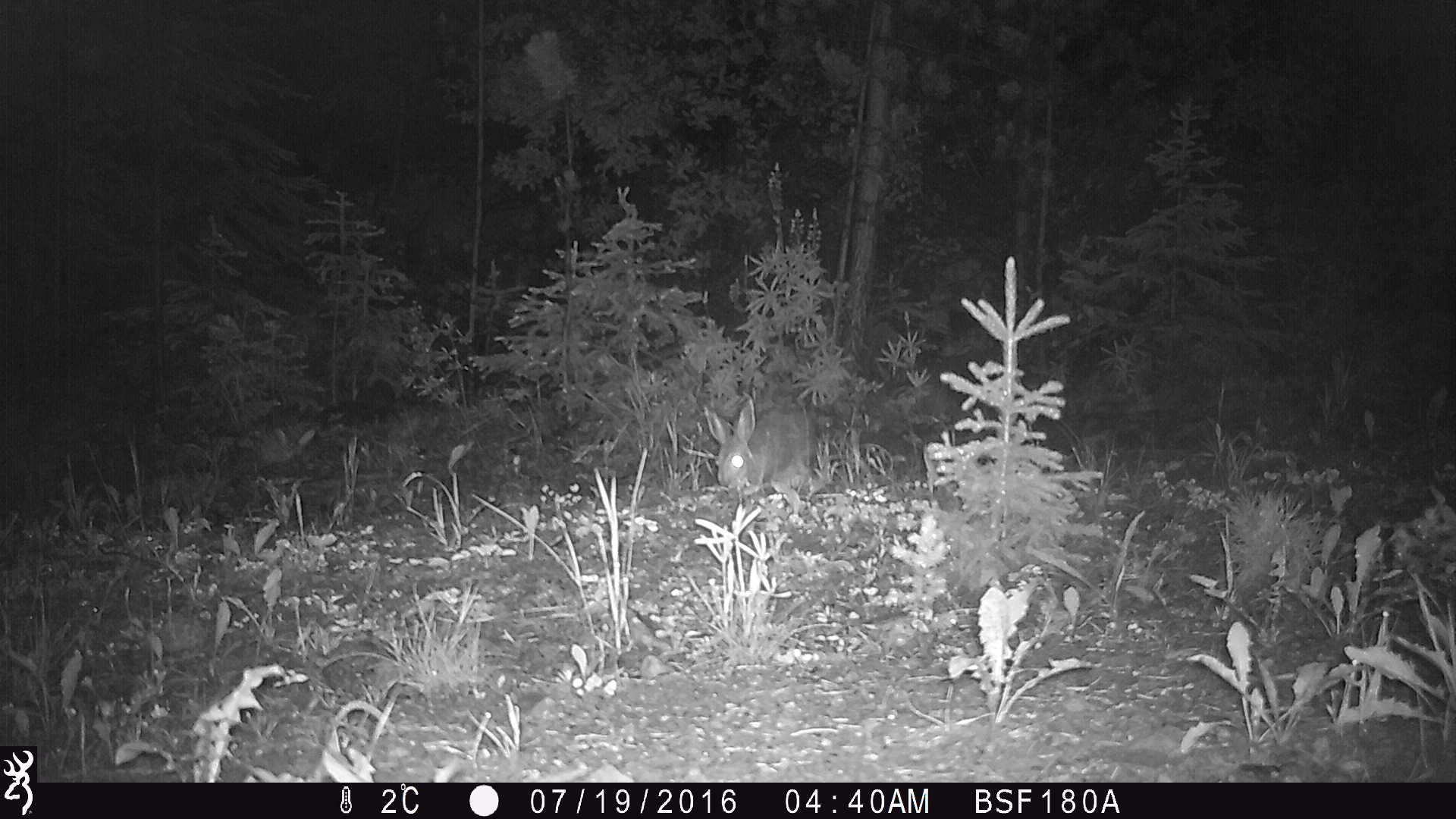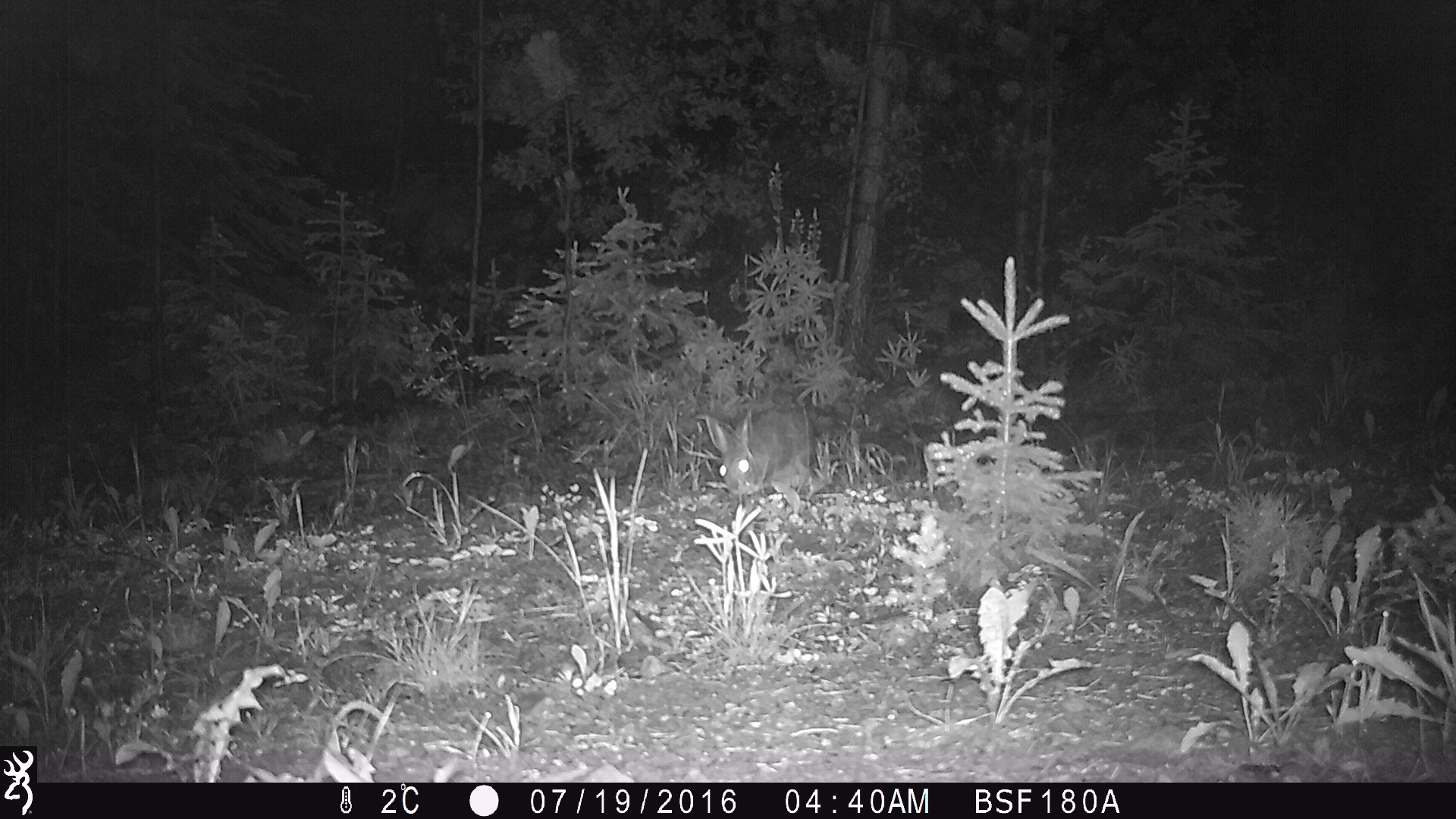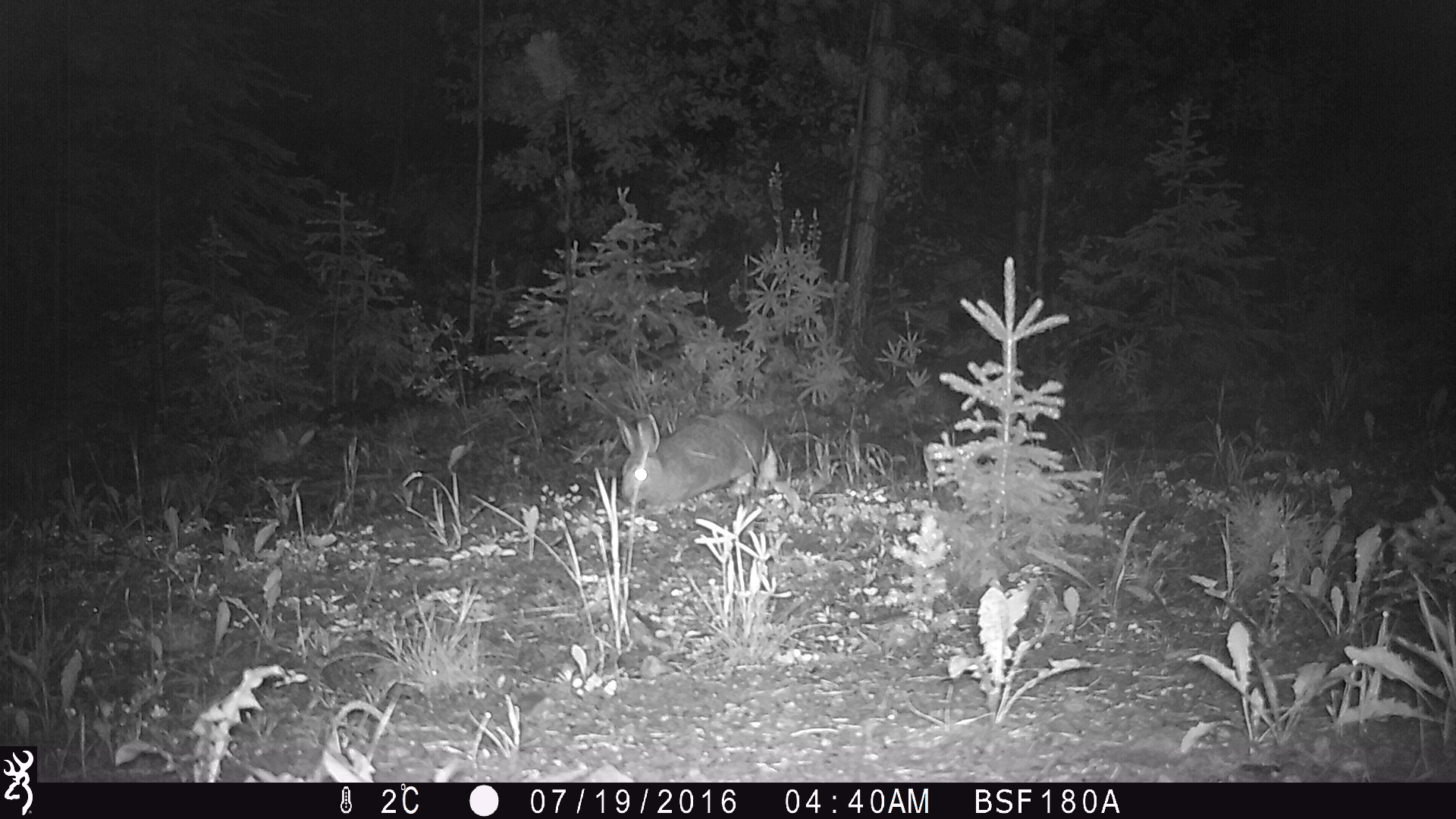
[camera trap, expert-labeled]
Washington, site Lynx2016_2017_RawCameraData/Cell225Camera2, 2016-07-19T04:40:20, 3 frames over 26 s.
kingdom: Animalia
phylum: Chordata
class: Mammalia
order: Lagomorpha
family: Leporidae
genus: Lepus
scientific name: Lepus americanus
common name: snowshoe hare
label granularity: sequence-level